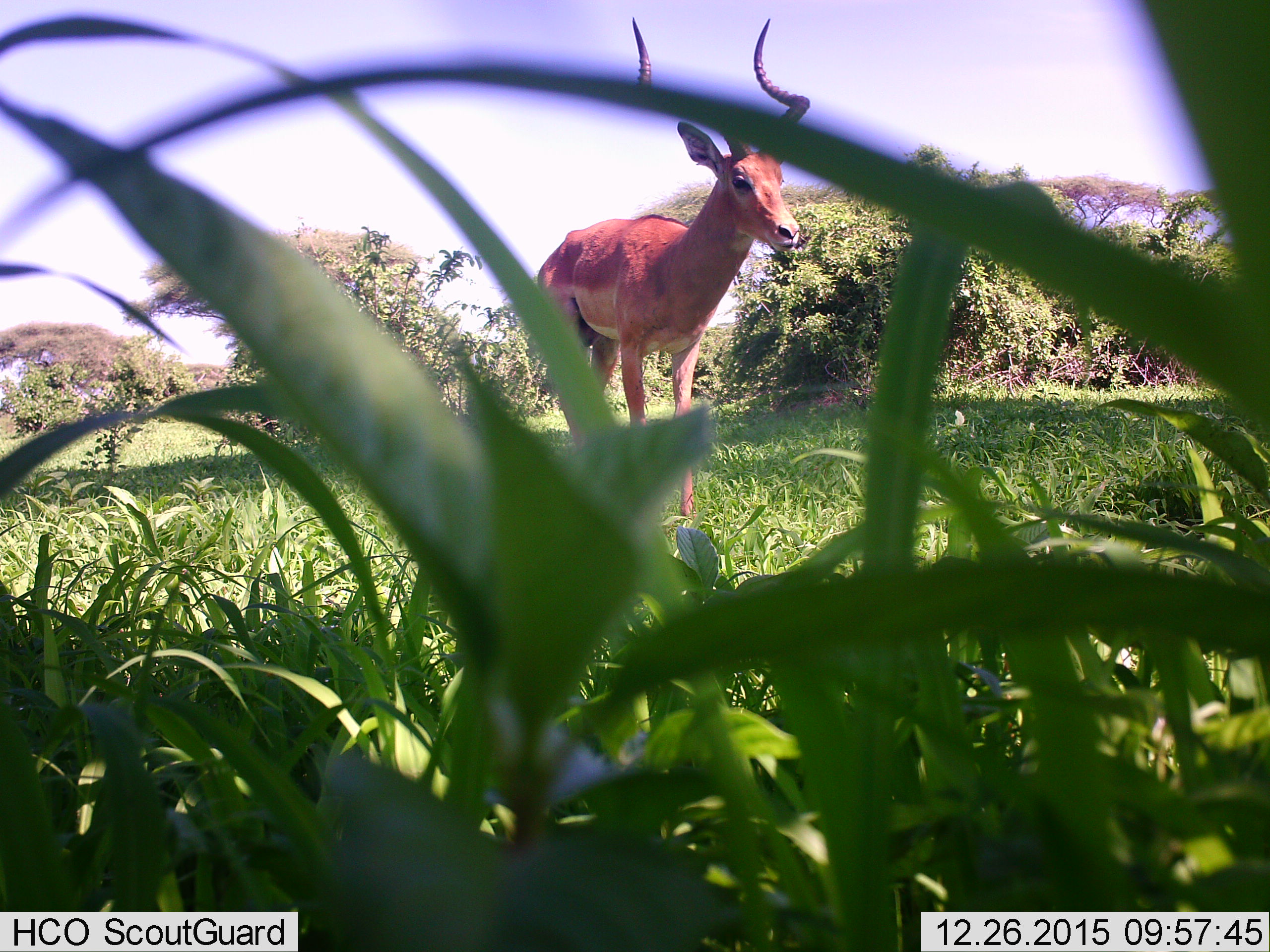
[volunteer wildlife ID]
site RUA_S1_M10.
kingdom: Animalia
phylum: Chordata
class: Mammalia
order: Artiodactyla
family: Bovidae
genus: Aepyceros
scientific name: Aepyceros melampus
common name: impala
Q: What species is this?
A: Impala (Aepyceros melampus).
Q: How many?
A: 1.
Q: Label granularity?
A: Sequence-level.